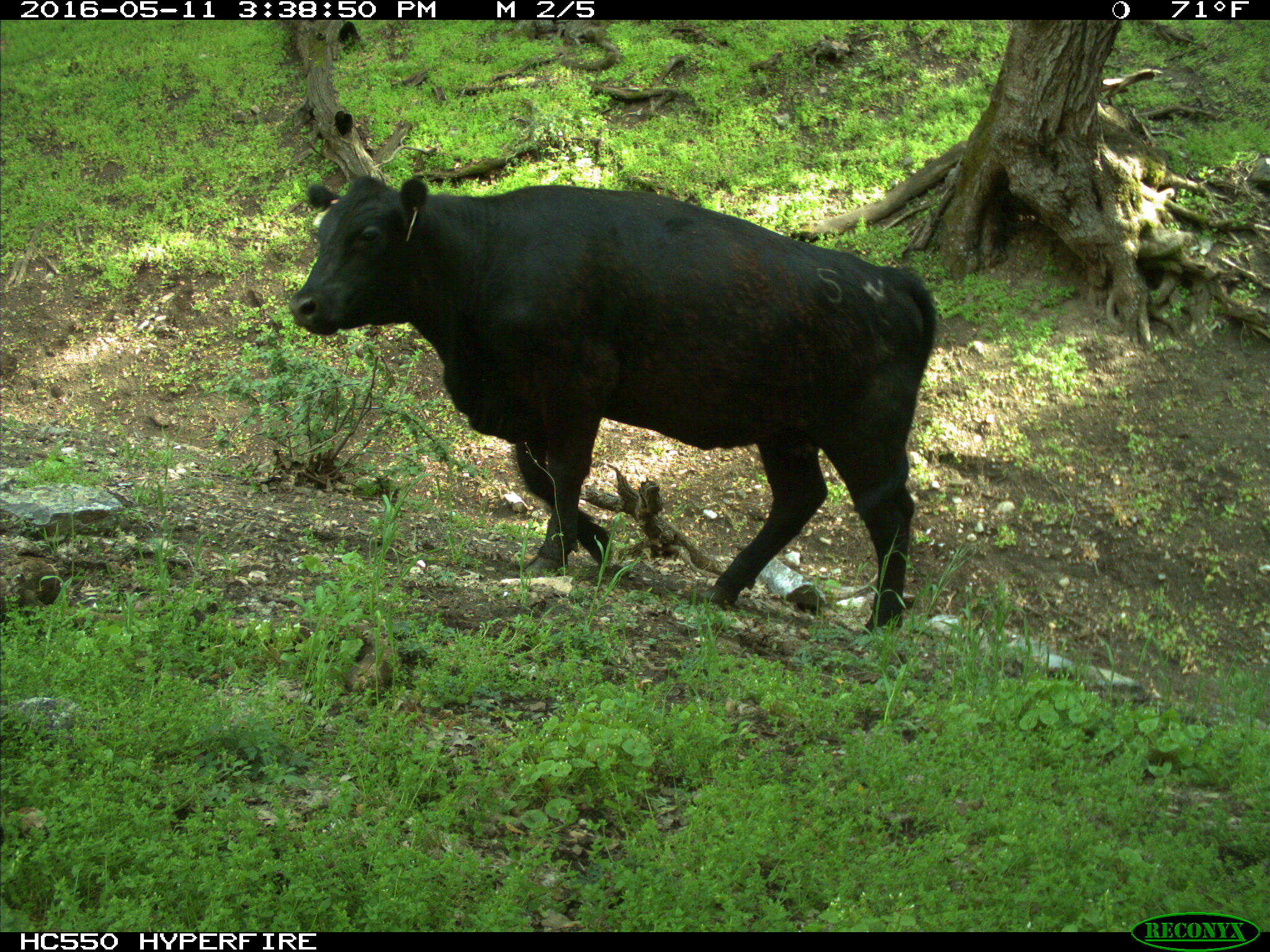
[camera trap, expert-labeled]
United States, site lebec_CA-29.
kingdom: Animalia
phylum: Chordata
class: Mammalia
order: Artiodactyla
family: Bovidae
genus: Bos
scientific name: Bos taurus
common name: domestic cow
Bos taurus (domestic cow).